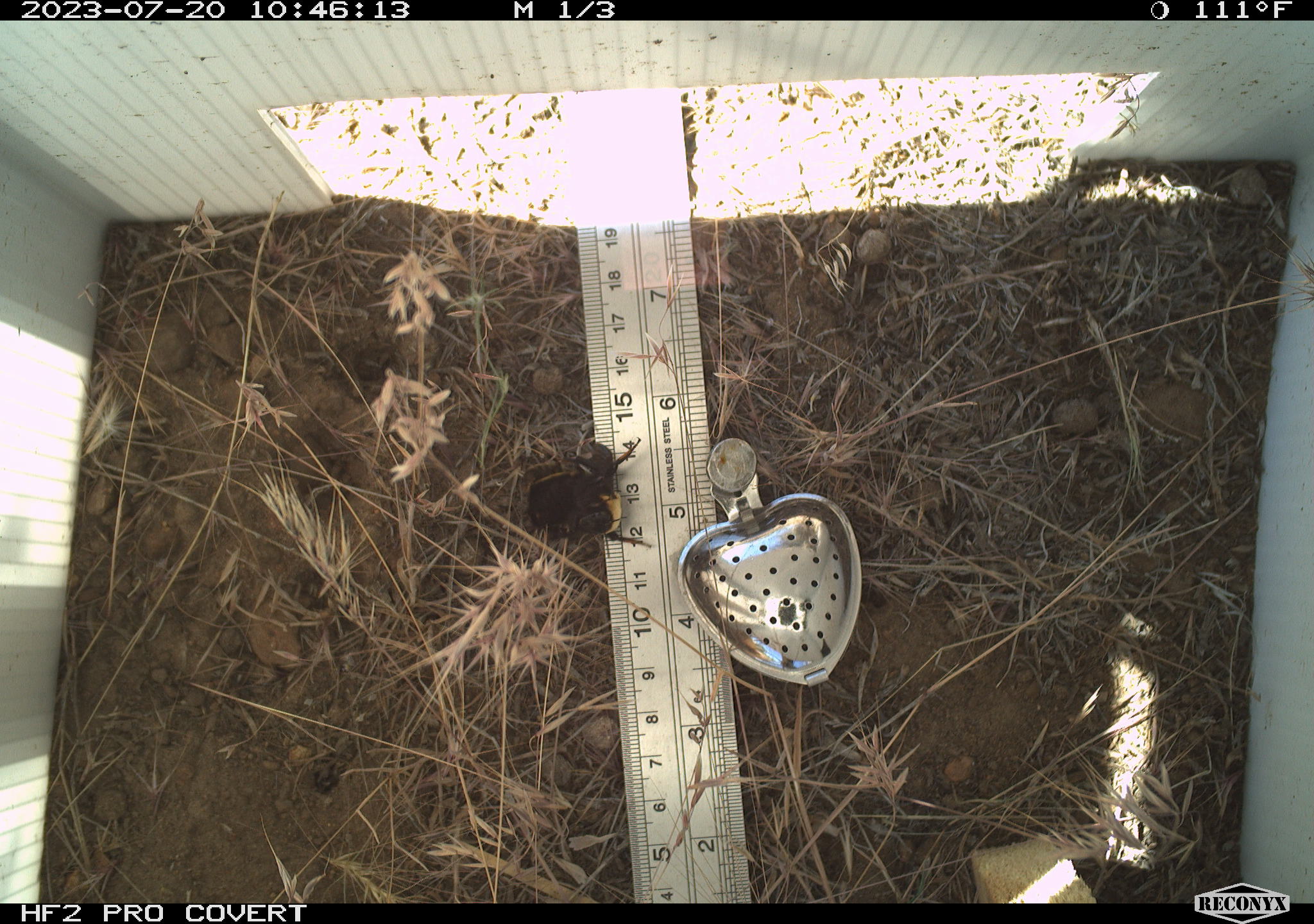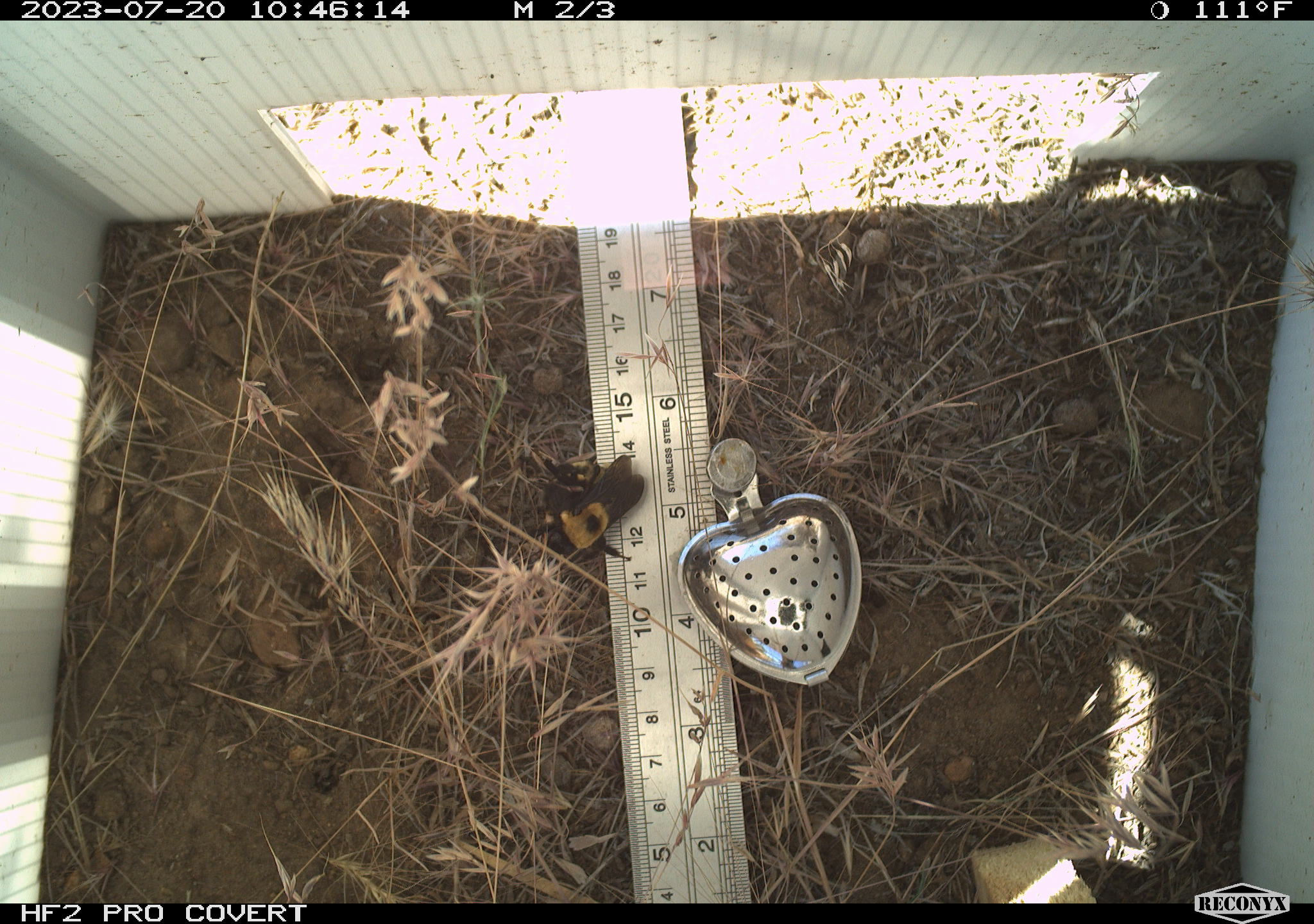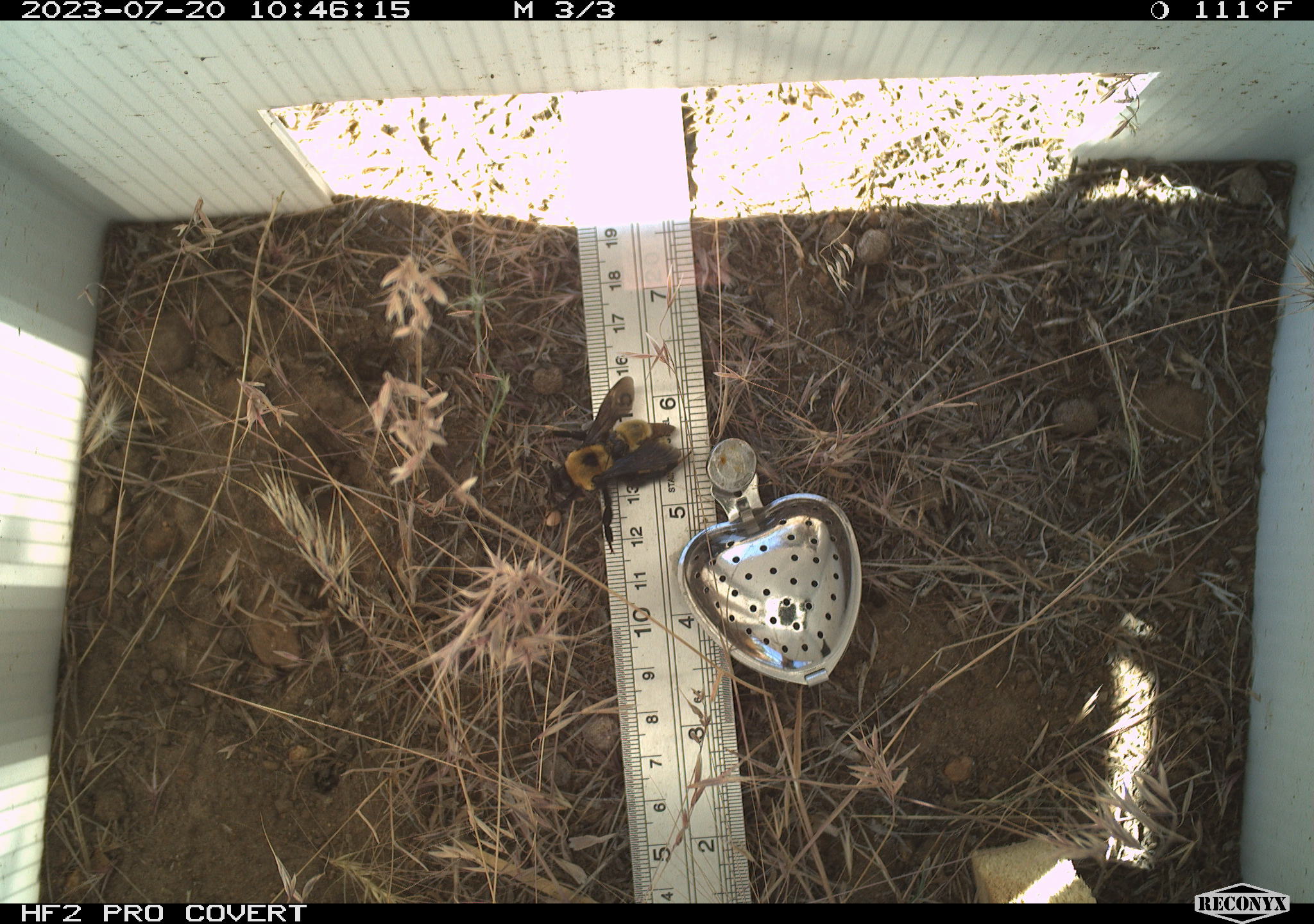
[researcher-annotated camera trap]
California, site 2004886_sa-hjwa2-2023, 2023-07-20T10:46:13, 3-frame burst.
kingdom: Animalia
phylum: Arthropoda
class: Insecta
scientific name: Insecta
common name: insect